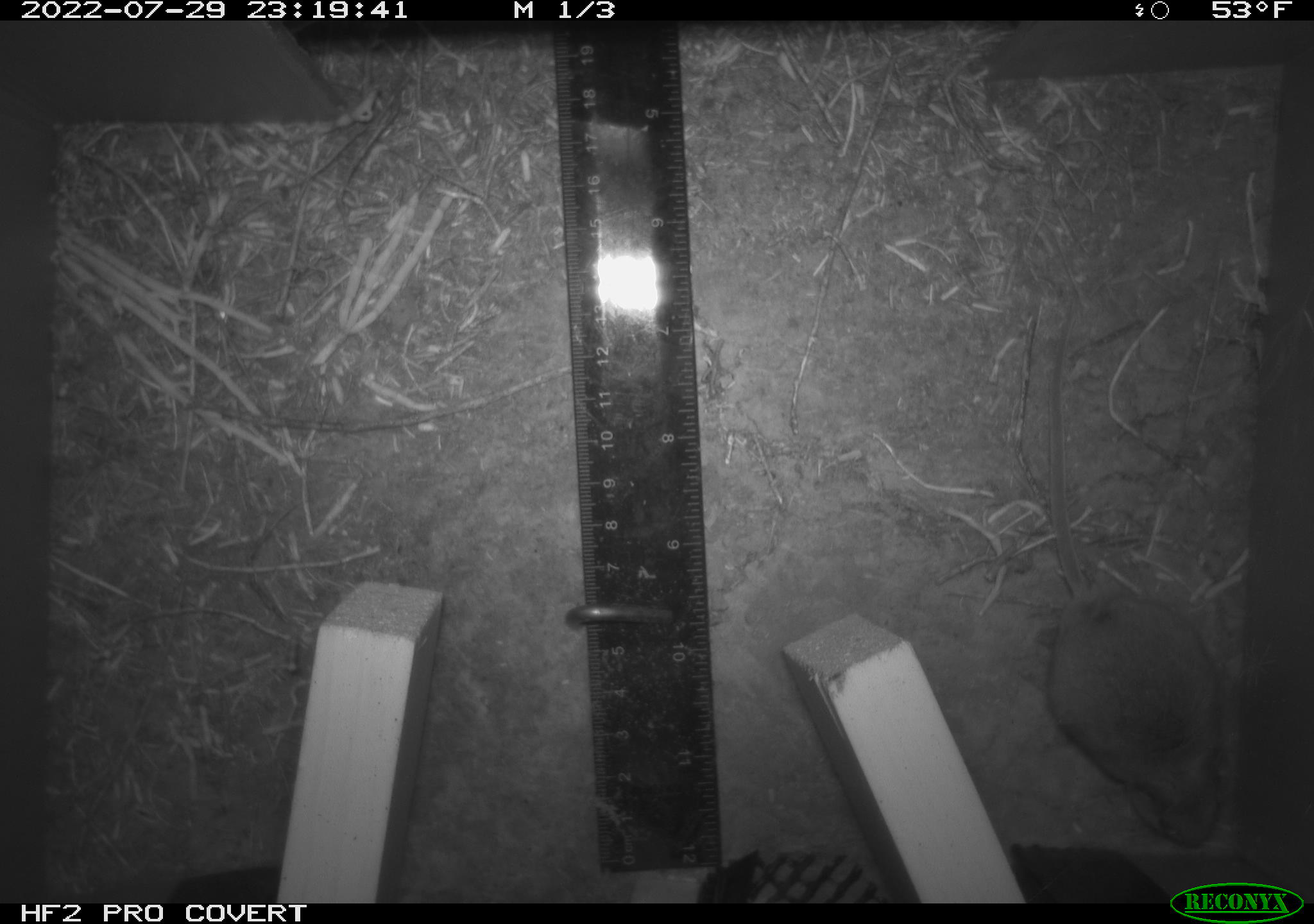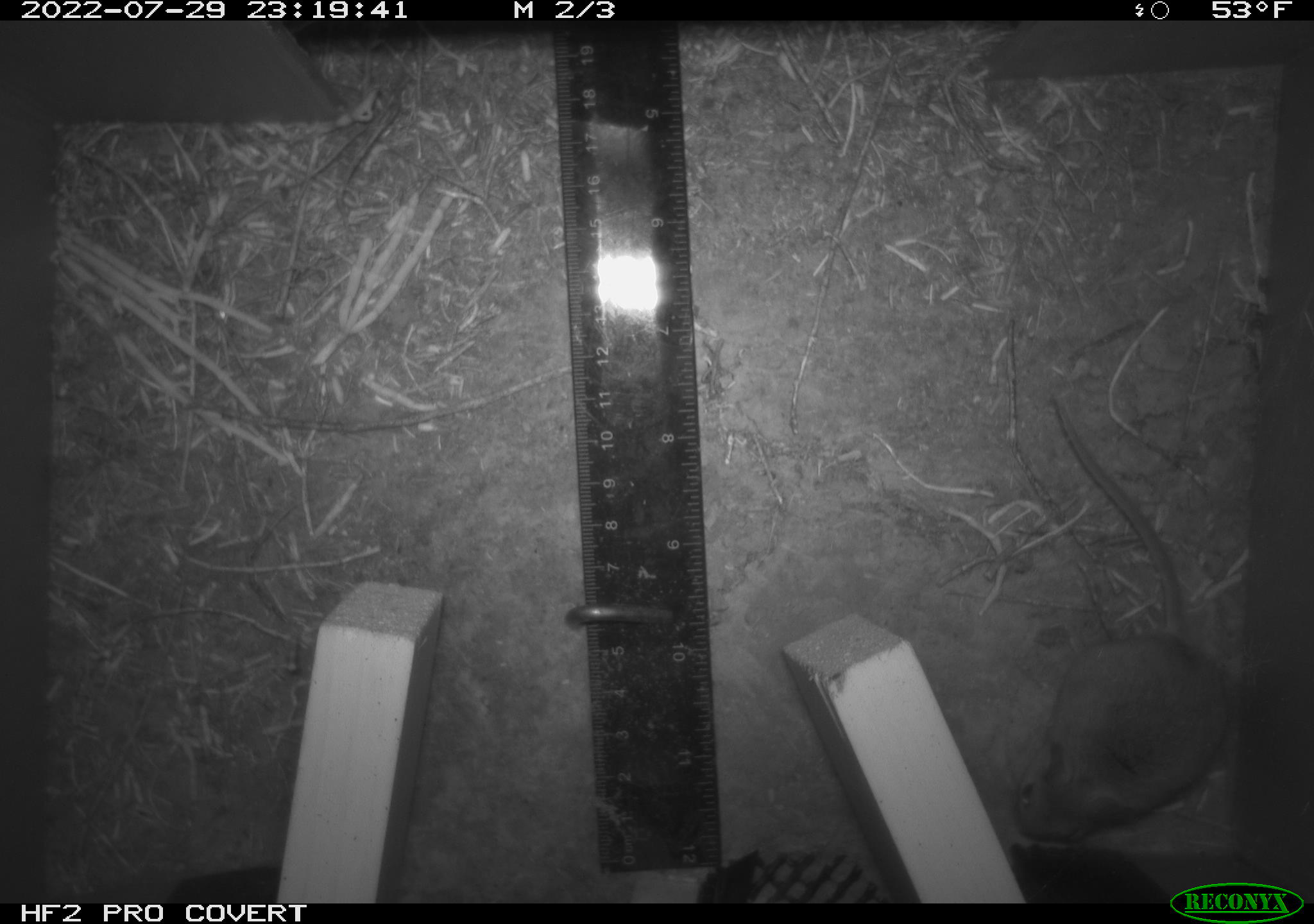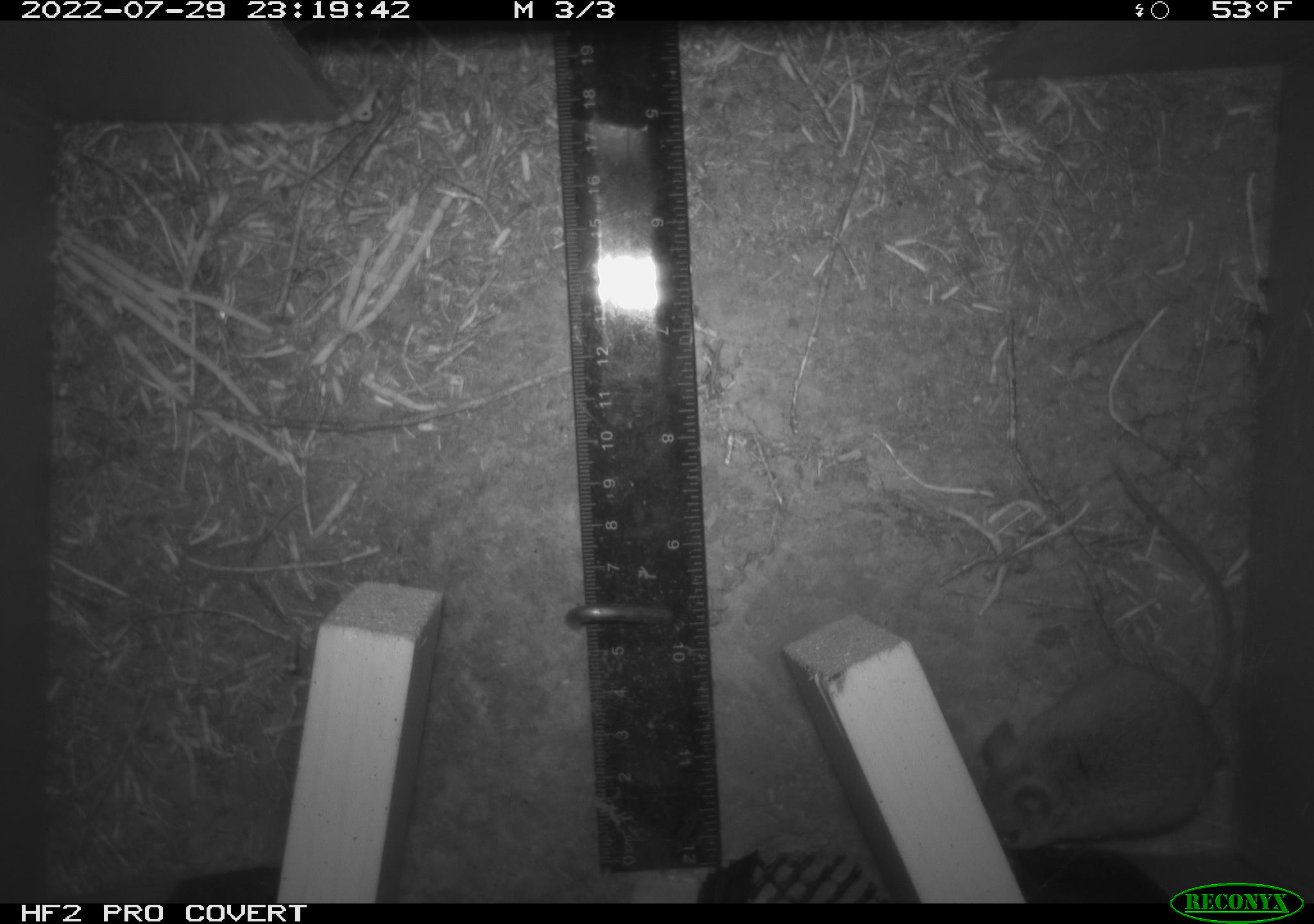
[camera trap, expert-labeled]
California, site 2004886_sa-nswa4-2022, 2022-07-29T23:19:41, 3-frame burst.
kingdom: Animalia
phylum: Chordata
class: Mammalia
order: Rodentia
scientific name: Rodentia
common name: rodent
Rodent (Rodentia).